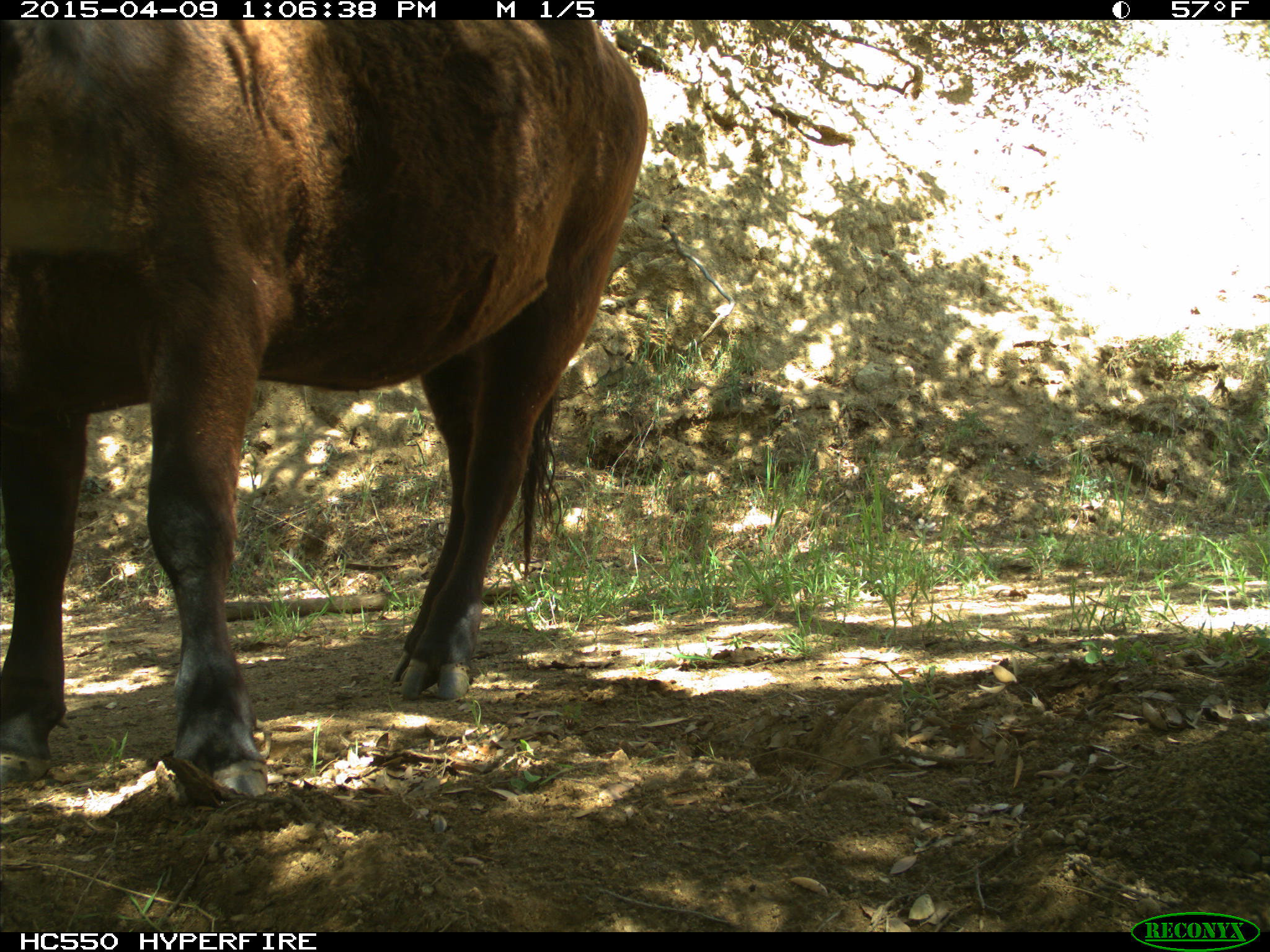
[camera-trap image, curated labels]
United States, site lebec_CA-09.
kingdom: Animalia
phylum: Chordata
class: Mammalia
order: Artiodactyla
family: Bovidae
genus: Bos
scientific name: Bos taurus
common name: domestic cow